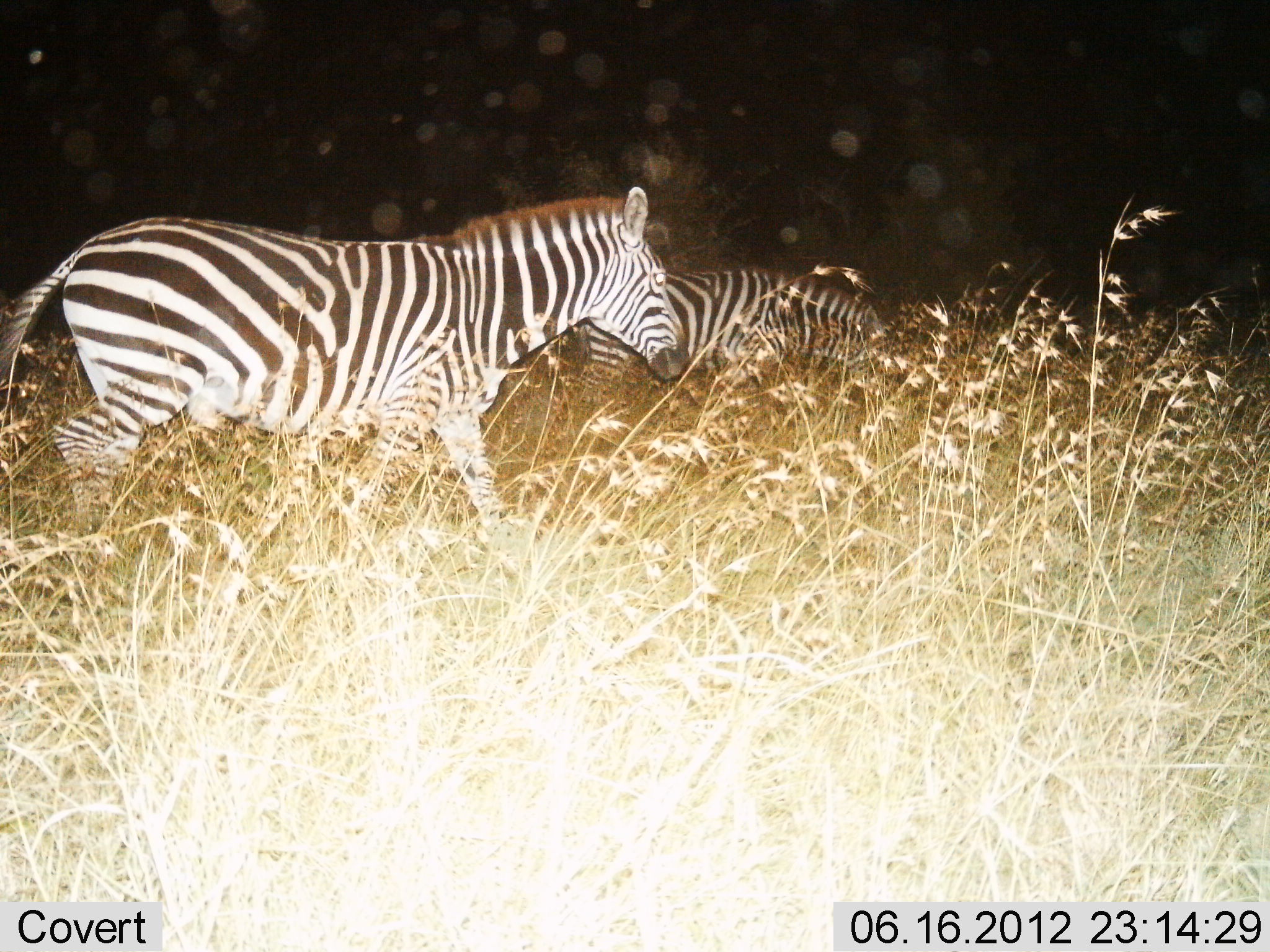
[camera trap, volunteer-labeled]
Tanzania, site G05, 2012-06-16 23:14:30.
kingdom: Animalia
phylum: Chordata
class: Mammalia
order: Perissodactyla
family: Equidae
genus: Equus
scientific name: Equus quagga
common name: plains zebra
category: zebra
Zebra (plains zebra) (Equus quagga), count 2. Behavior (volunteer vote fractions): standing 10%, resting 0%, moving 90%, interacting 0%. Young present (vote fraction): 0%. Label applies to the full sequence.